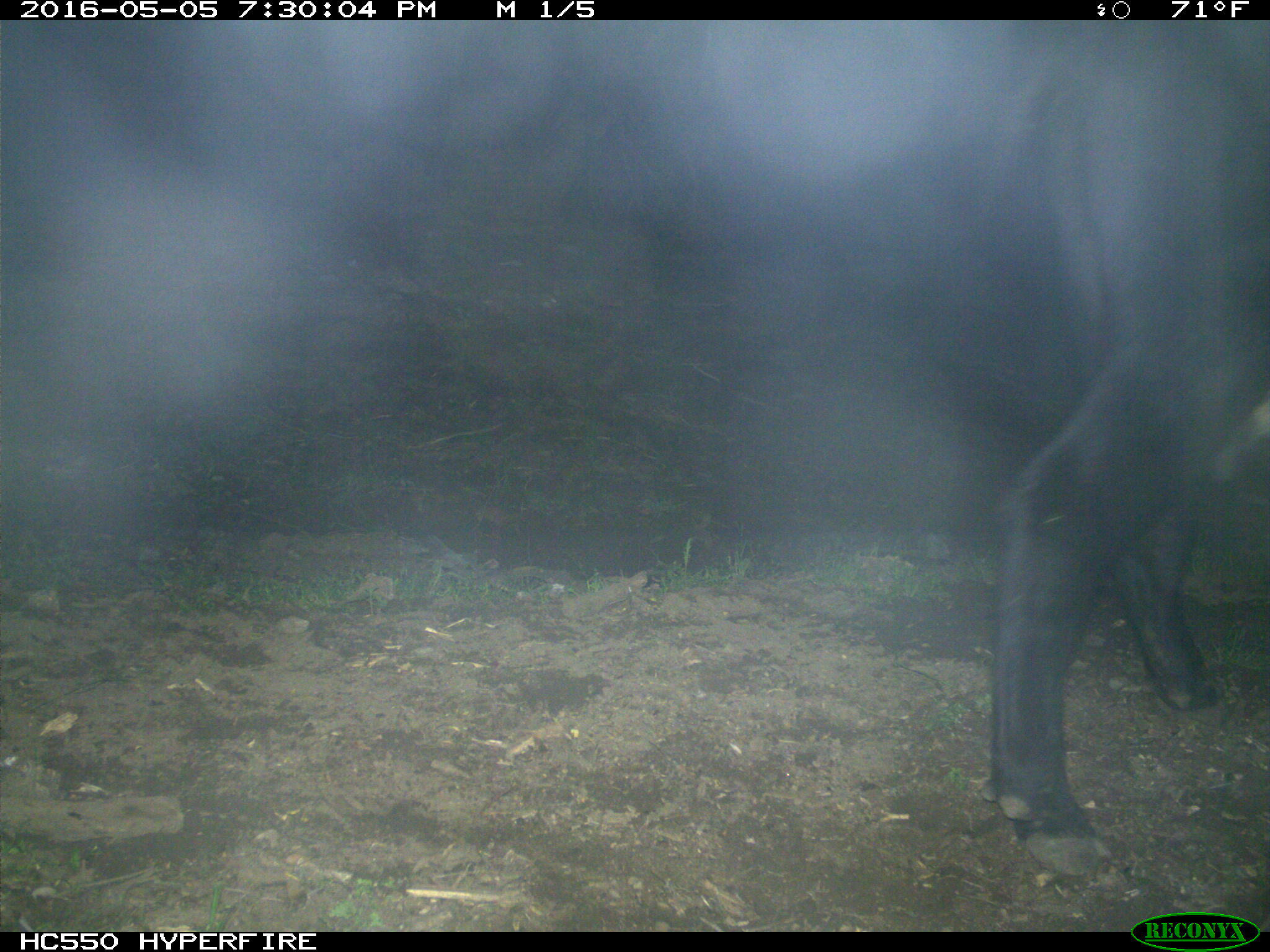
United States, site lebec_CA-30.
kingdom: Animalia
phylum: Chordata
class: Mammalia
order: Artiodactyla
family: Bovidae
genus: Bos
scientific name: Bos taurus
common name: domestic cow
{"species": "Bos taurus (domestic cow)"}